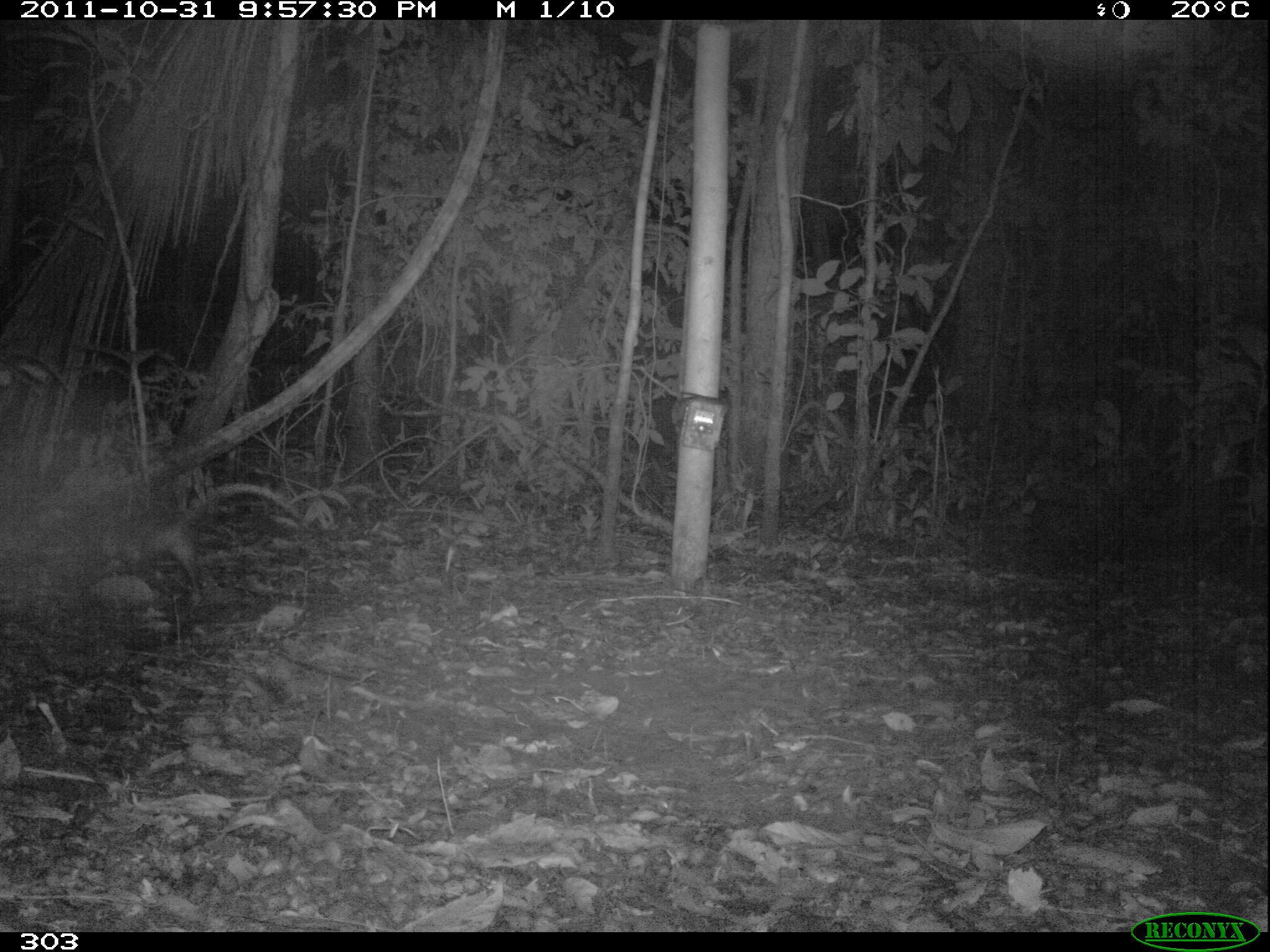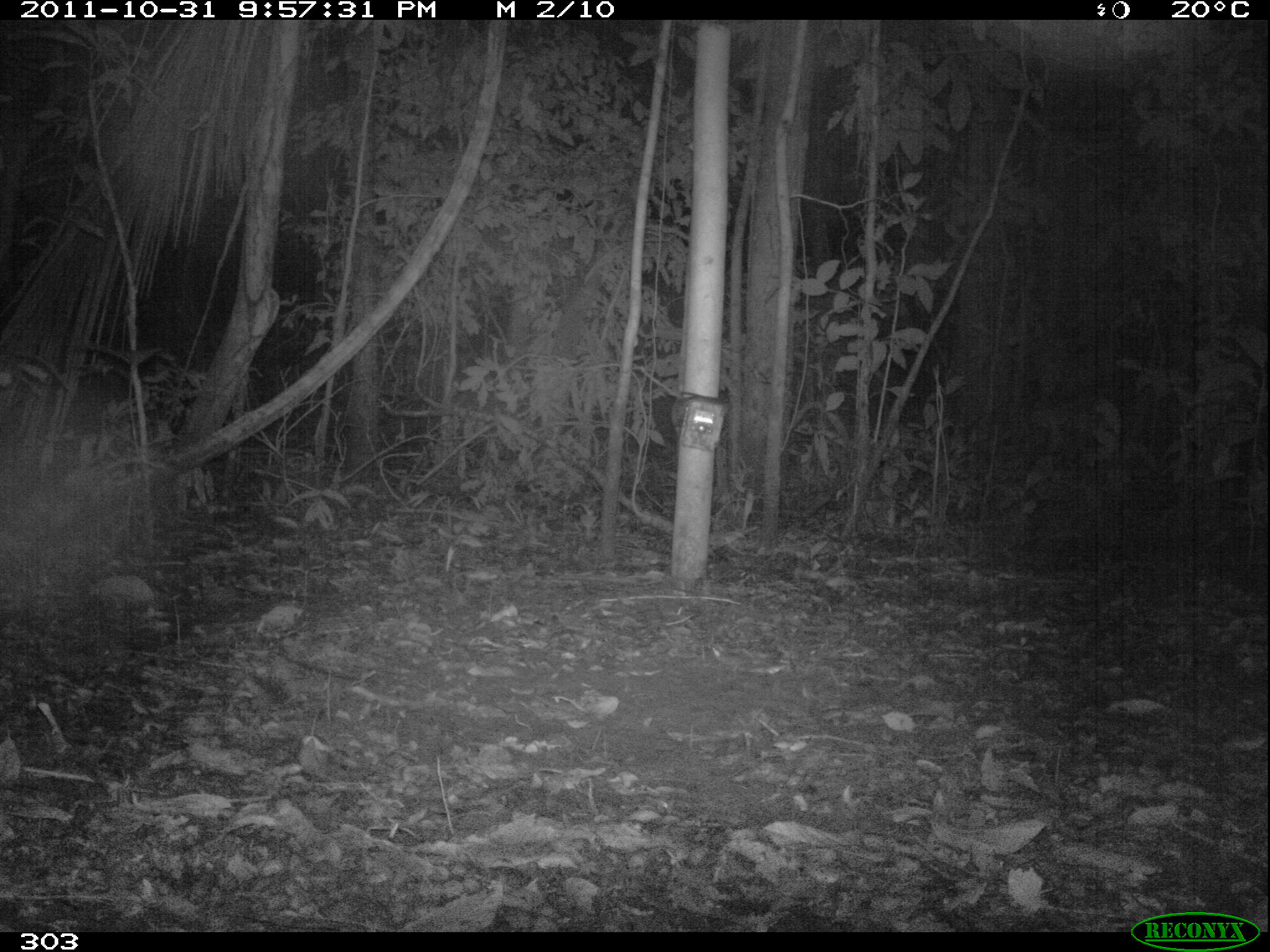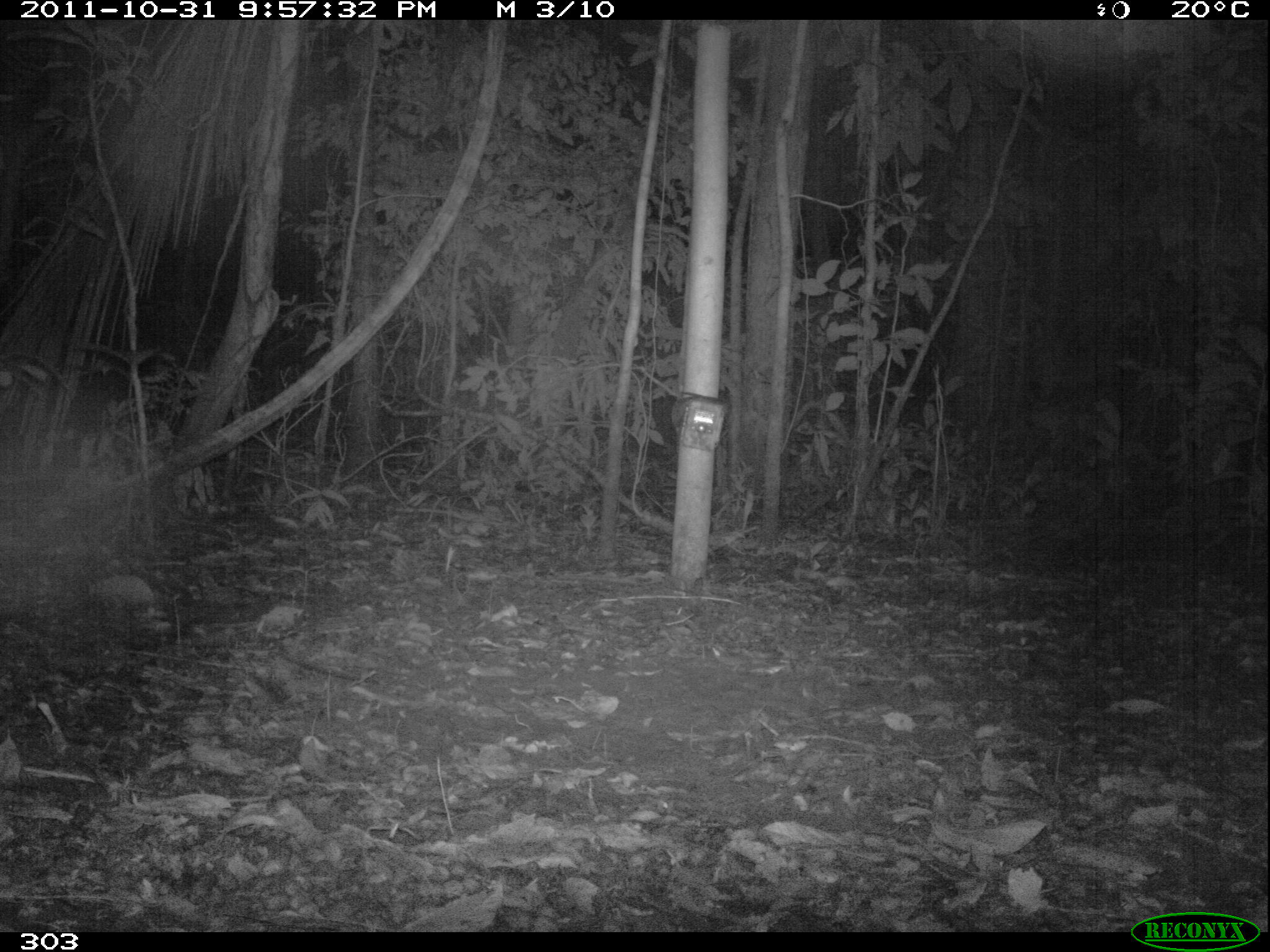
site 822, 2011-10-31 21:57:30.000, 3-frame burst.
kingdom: Animalia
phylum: Chordata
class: Mammalia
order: Didelphimorphia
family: Didelphidae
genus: Didelphis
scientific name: Didelphis marsupialis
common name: southern opossum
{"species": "Didelphis marsupialis (southern opossum)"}